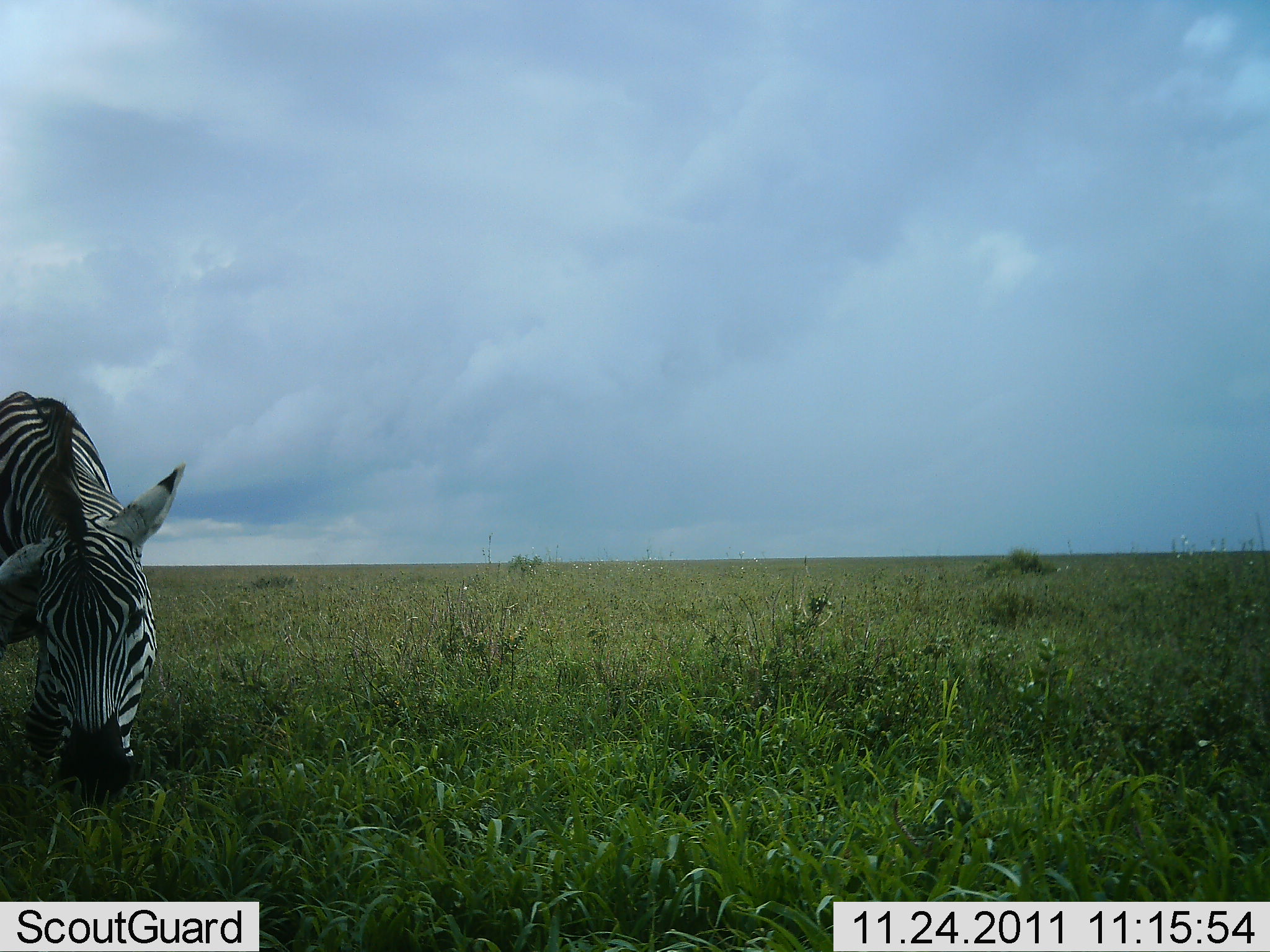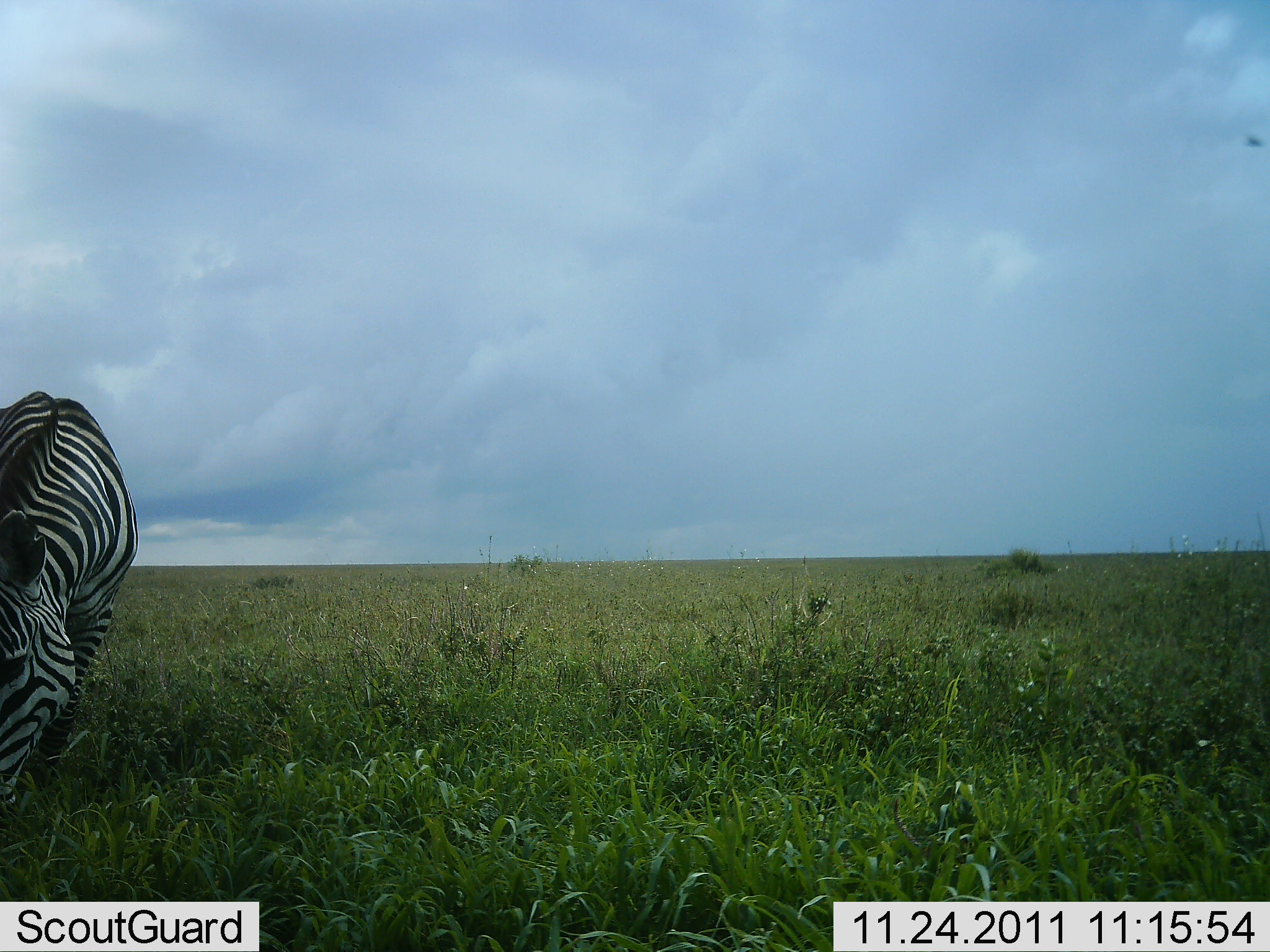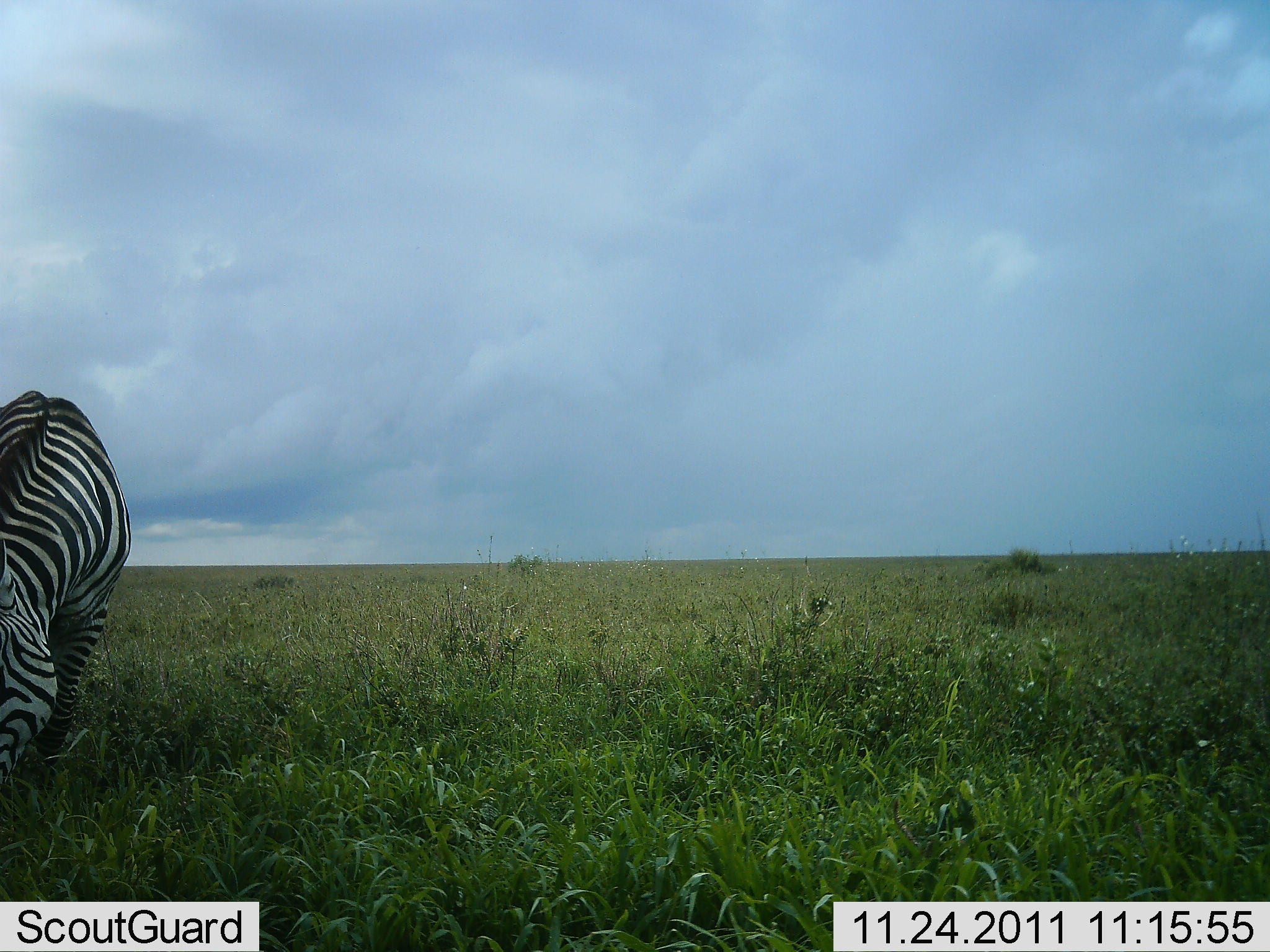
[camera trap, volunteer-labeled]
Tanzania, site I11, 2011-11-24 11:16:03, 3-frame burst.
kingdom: Animalia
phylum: Chordata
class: Mammalia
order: Perissodactyla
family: Equidae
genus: Equus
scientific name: Equus quagga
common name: plains zebra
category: zebra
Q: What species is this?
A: Zebra (plains zebra) (Equus quagga).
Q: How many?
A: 1.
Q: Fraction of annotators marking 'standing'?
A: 8%.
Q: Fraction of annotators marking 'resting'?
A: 0%.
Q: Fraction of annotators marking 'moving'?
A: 0%.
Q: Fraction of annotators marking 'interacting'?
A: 0%.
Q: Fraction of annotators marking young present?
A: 0%.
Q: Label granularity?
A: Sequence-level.